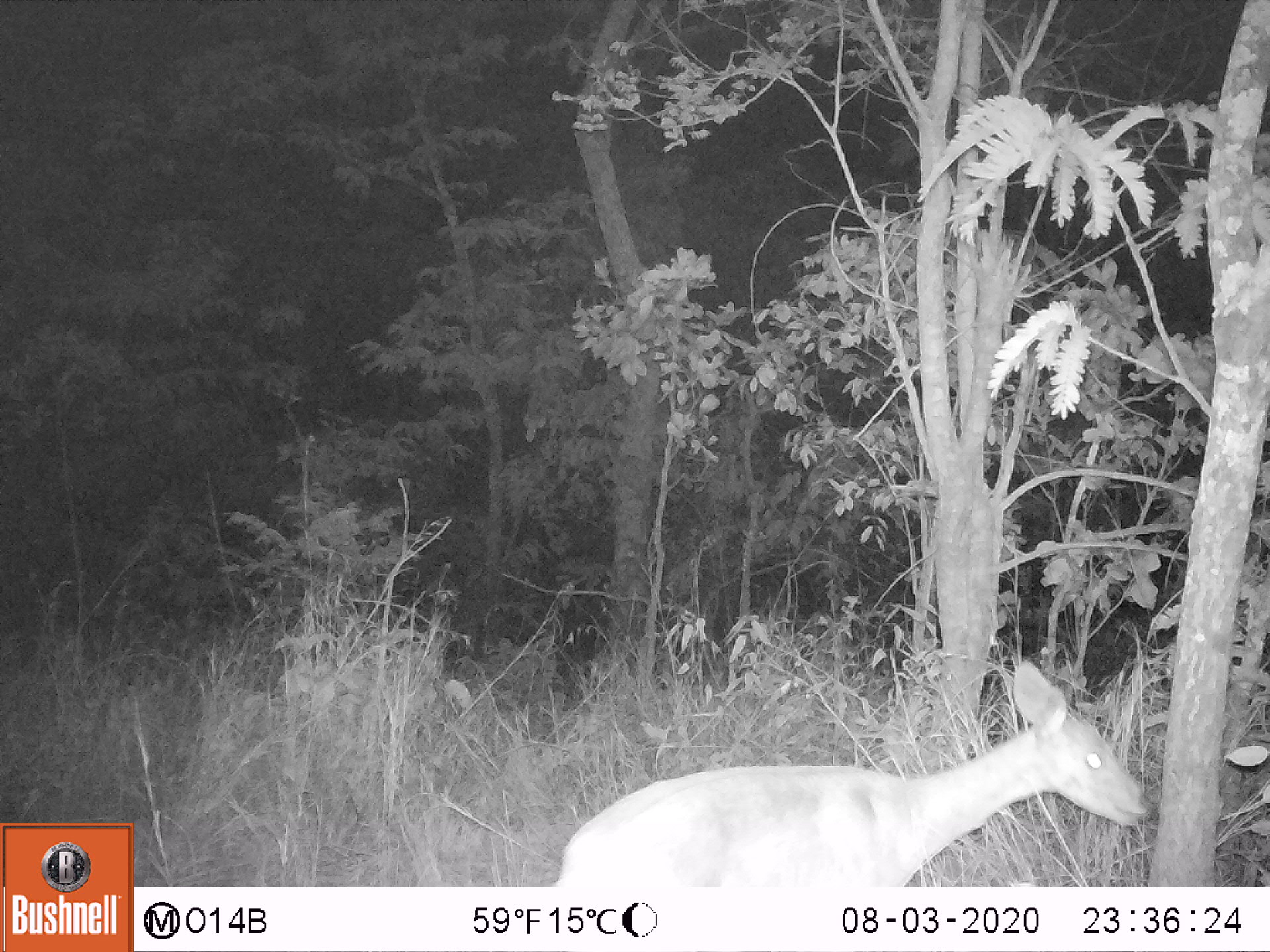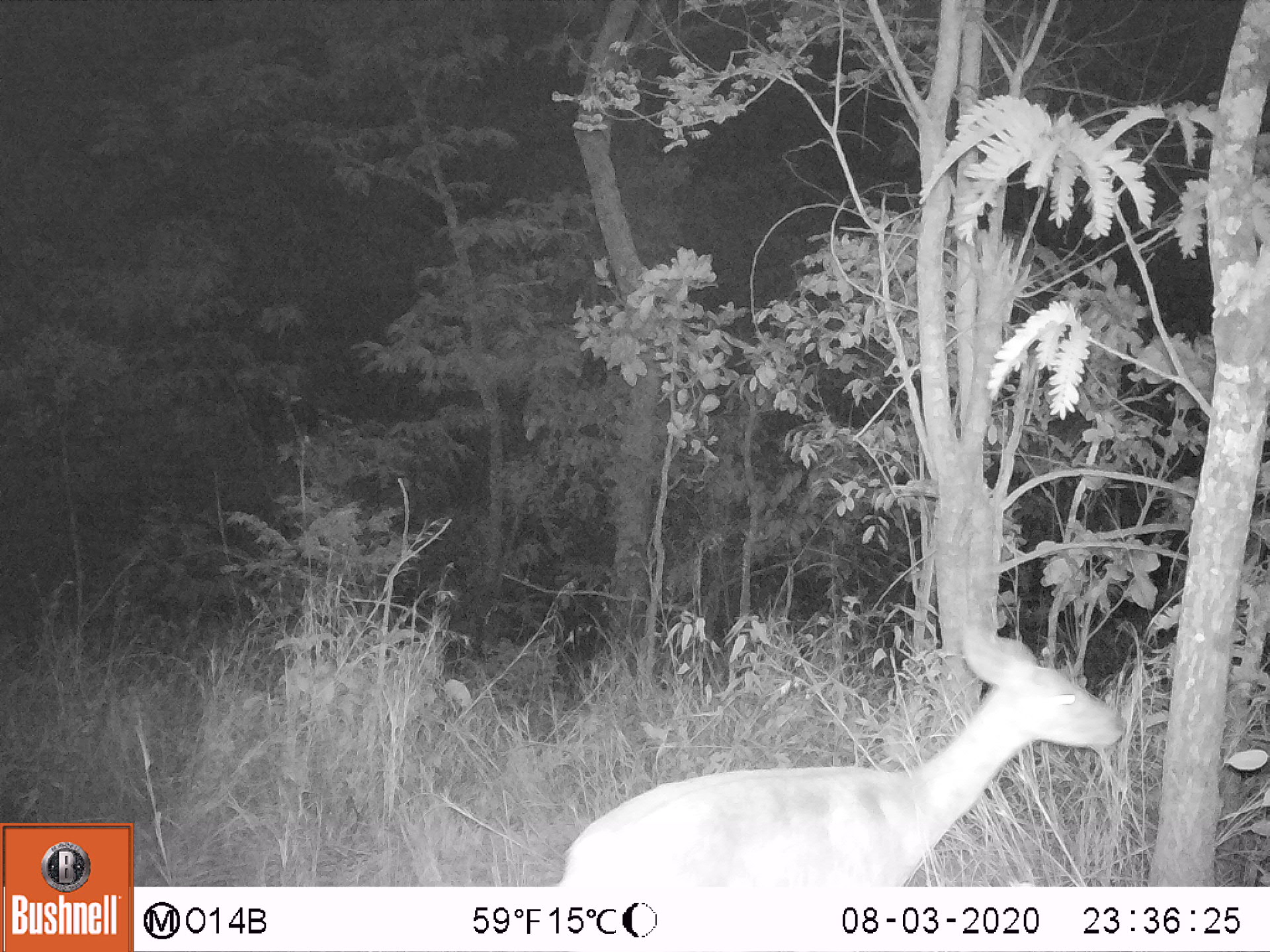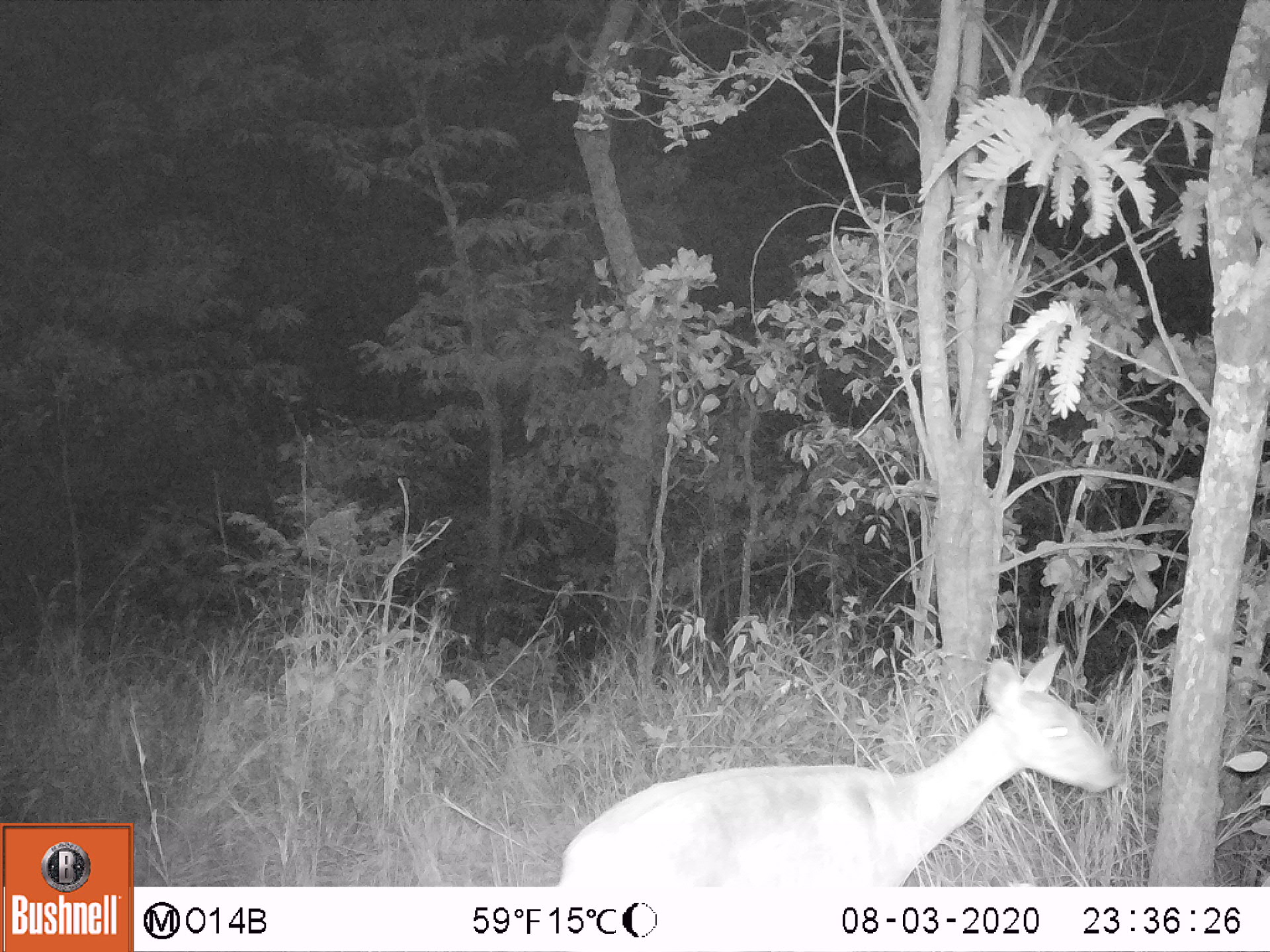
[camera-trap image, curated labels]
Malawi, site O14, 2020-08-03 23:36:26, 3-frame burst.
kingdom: Animalia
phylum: Chordata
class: Mammalia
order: Artiodactyla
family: Bovidae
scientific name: Antilopinae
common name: small antelope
Small antelope (Antilopinae), count 1.